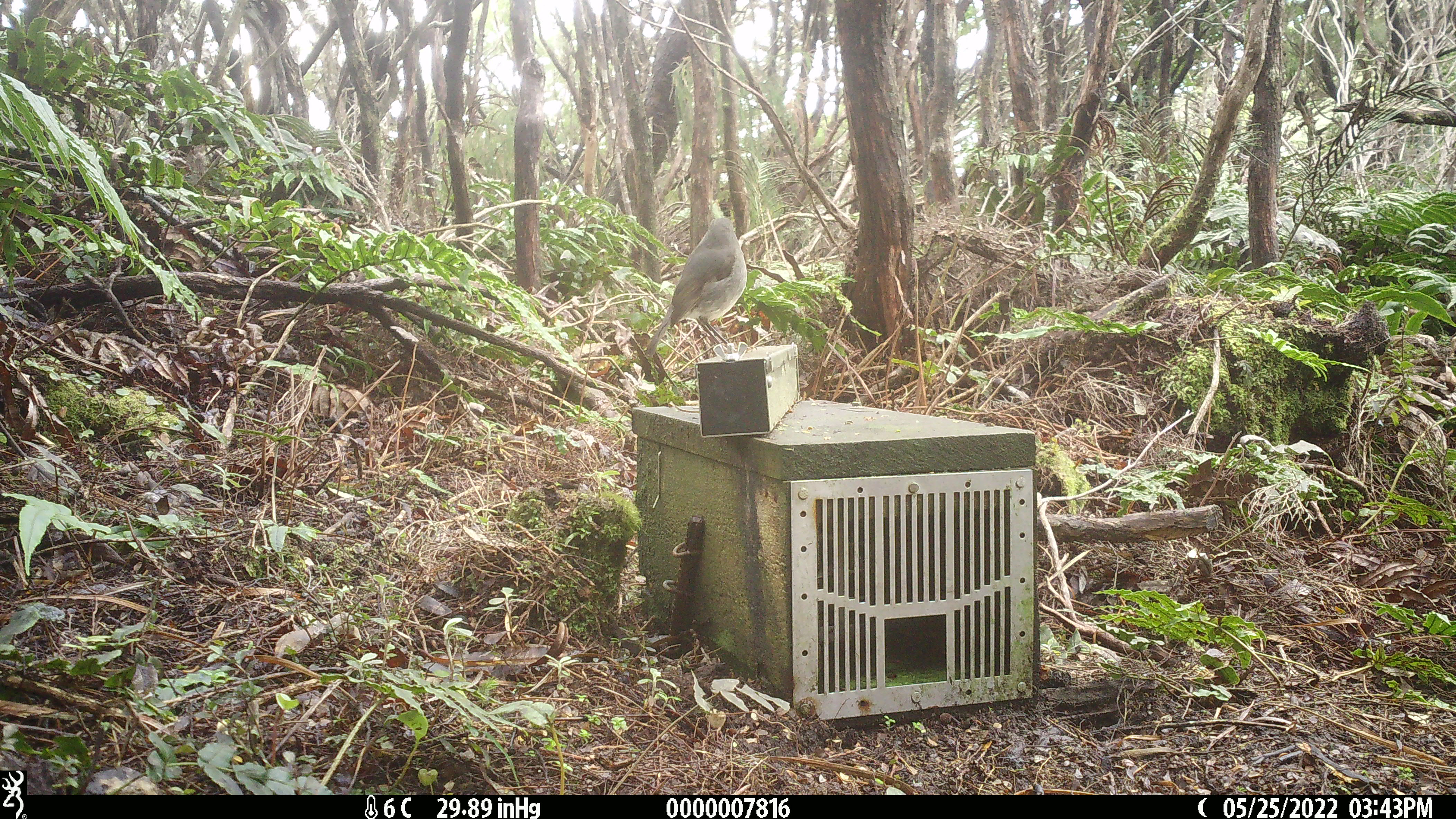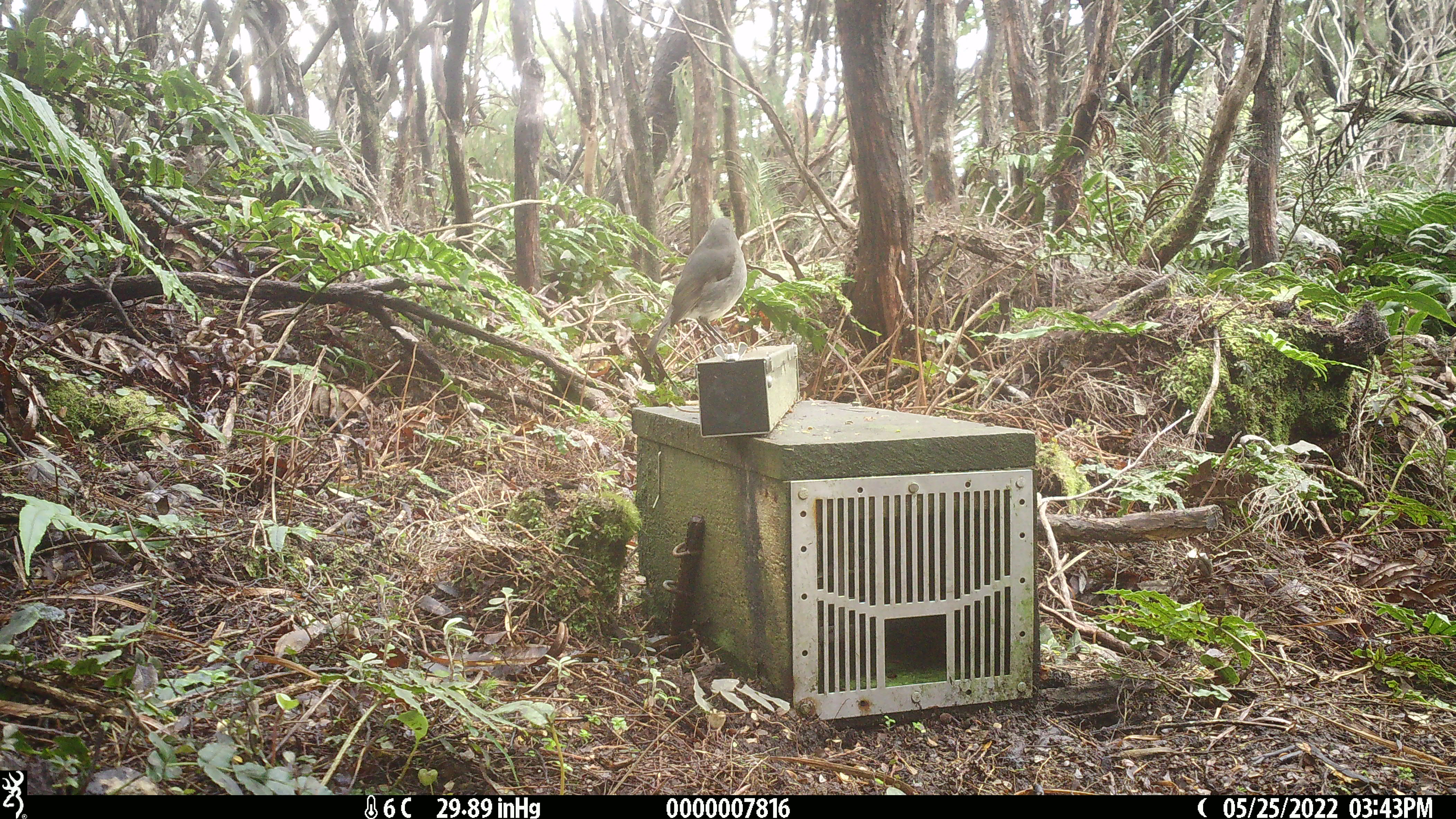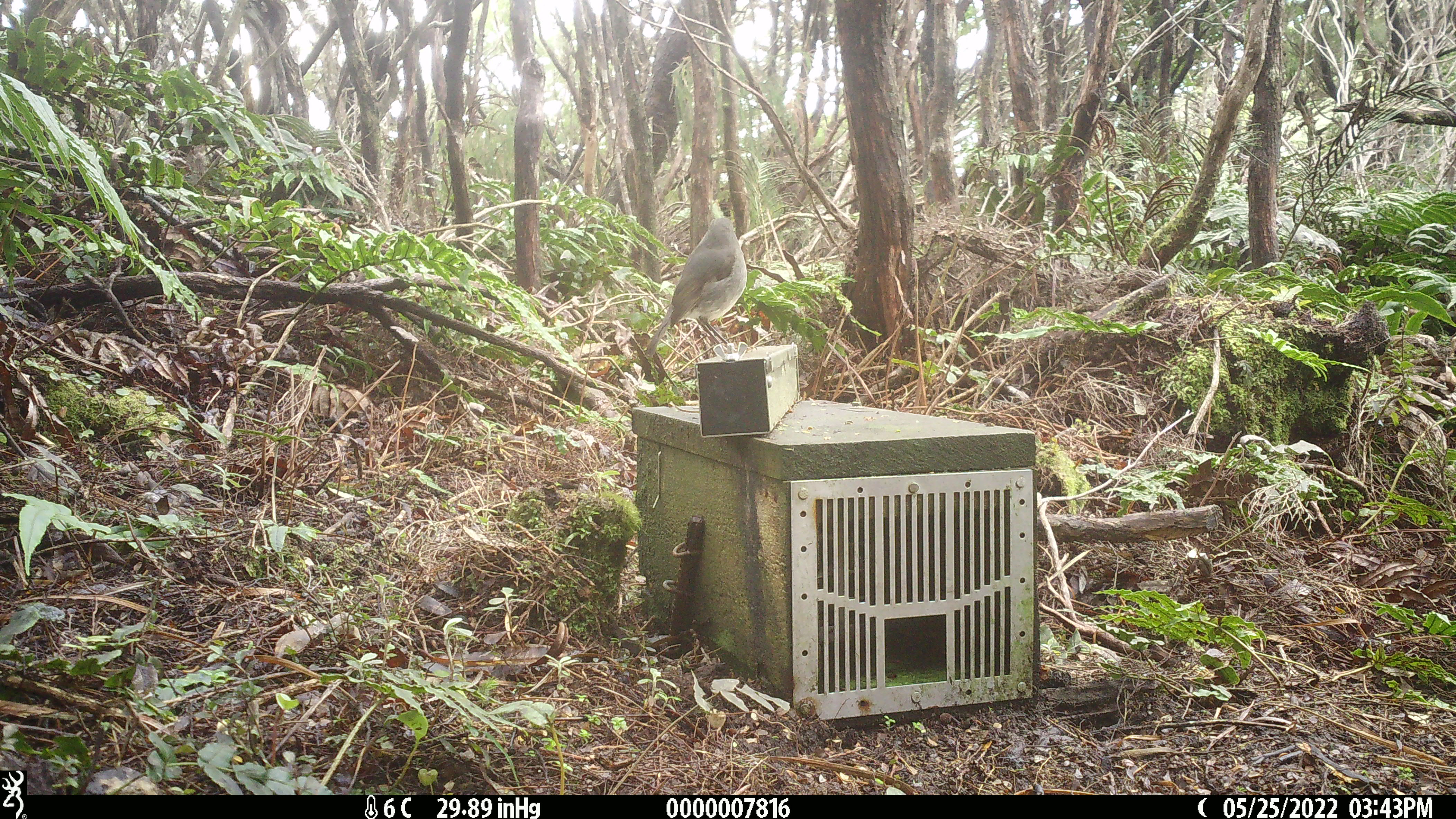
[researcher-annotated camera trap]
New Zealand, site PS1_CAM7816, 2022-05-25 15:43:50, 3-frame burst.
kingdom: Animalia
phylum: Chordata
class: Aves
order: Passeriformes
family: Petroicidae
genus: Petroica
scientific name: Petroica australis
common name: new zealand robin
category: robin